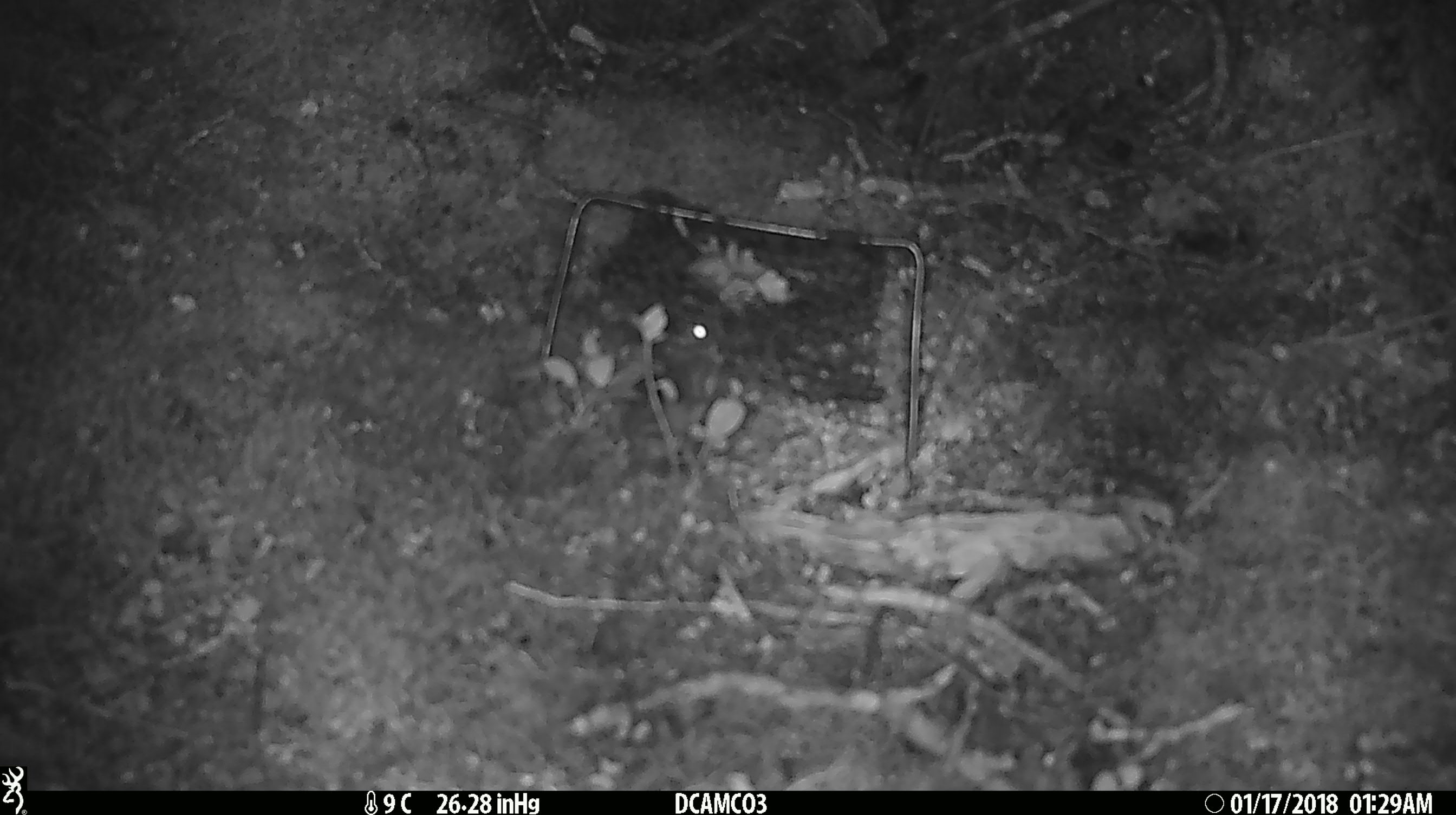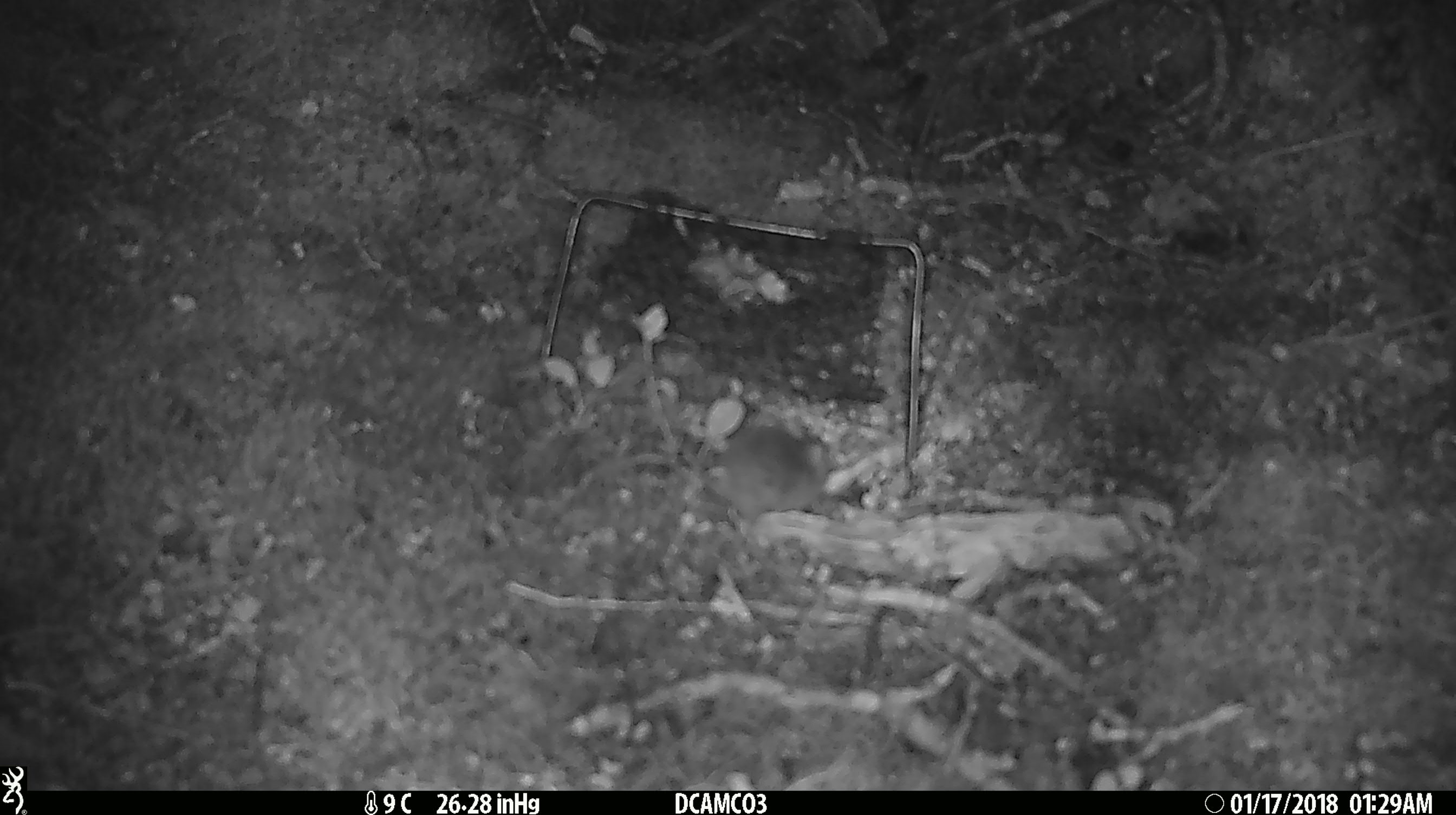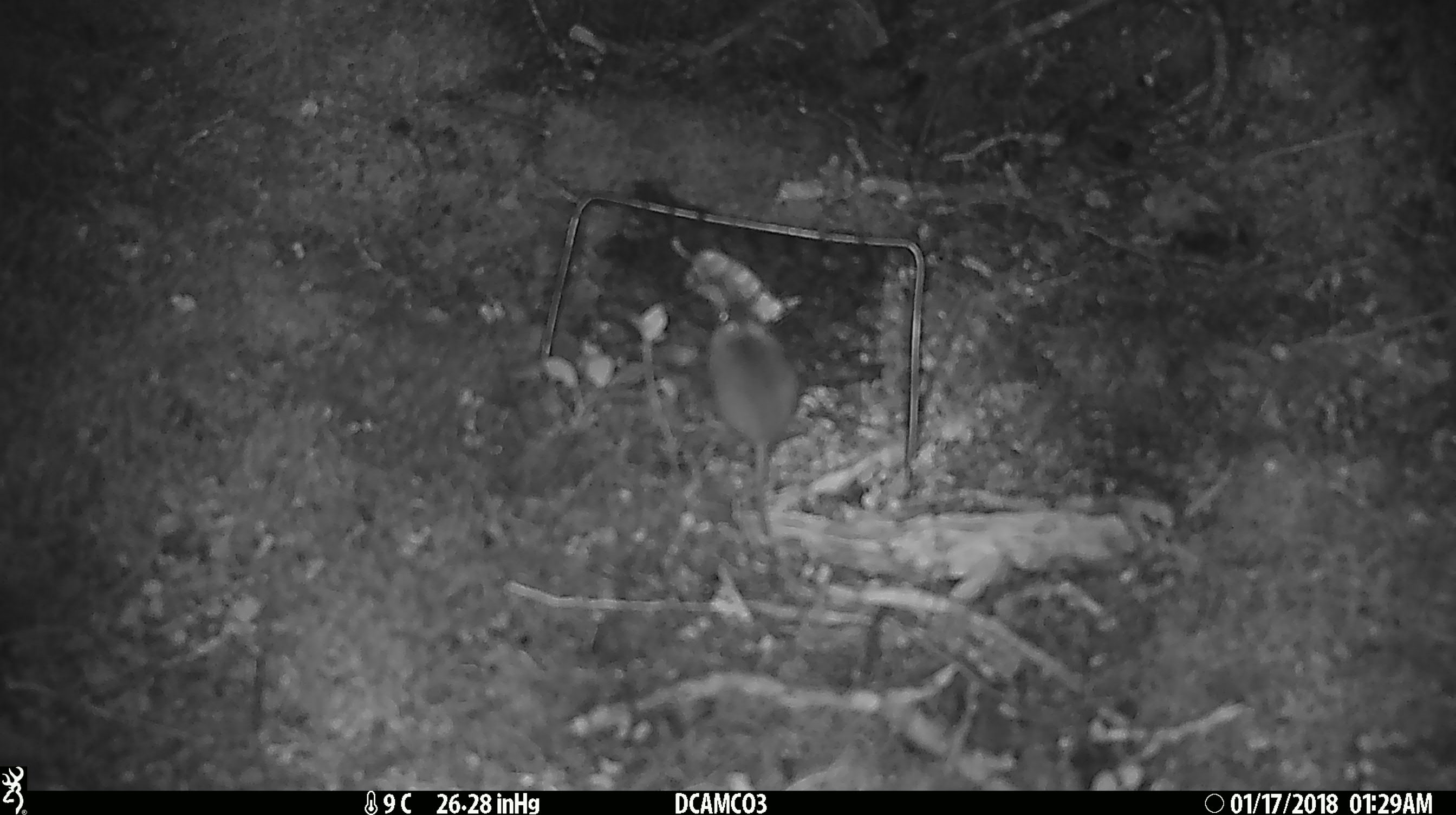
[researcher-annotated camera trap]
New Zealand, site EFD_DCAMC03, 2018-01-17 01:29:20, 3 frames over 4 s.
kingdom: Animalia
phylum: Chordata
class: Mammalia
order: Rodentia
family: Muridae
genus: Mus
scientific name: Mus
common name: mouse